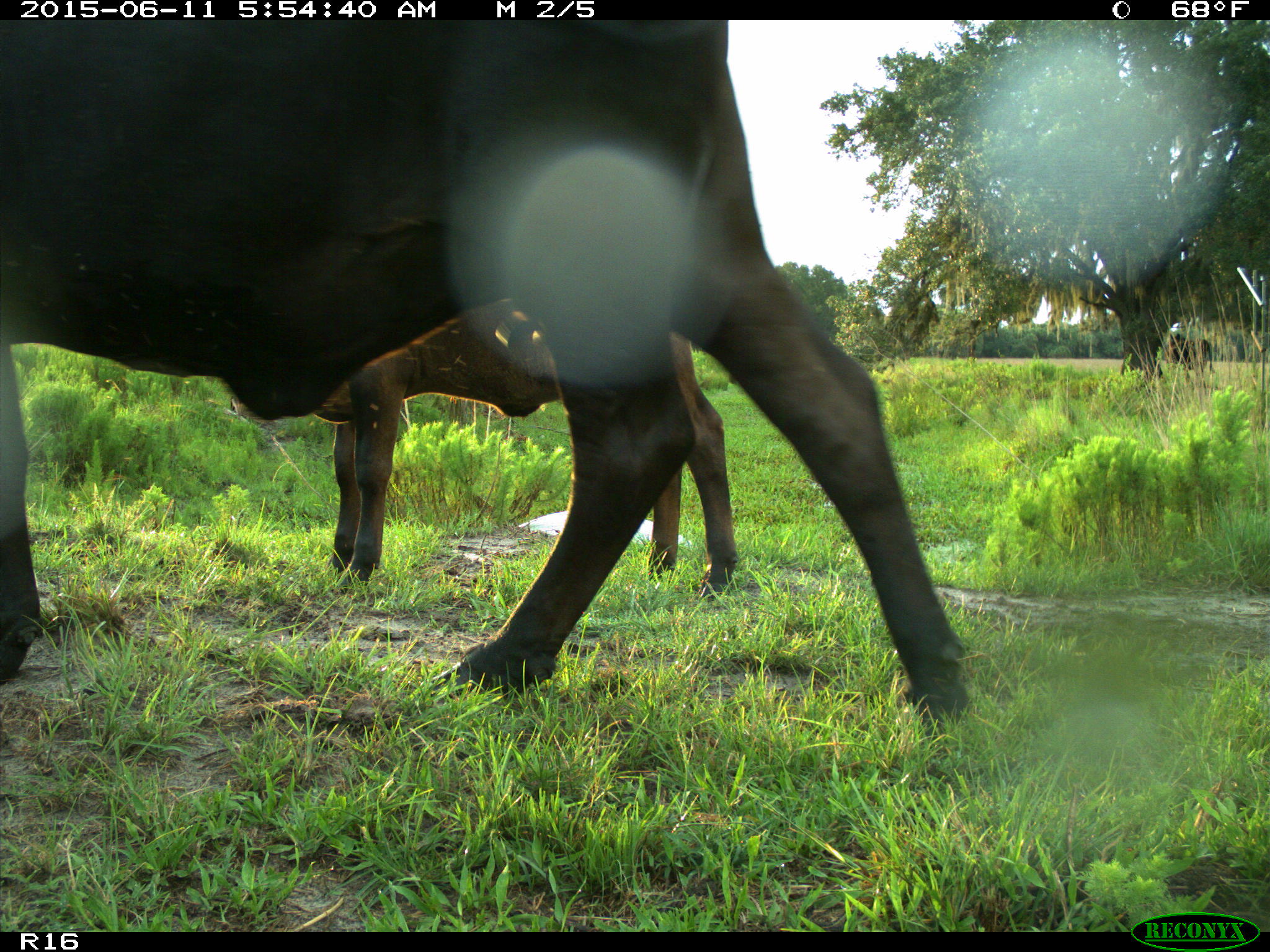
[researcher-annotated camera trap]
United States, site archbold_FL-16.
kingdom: Animalia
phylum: Chordata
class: Mammalia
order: Artiodactyla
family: Bovidae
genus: Bos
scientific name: Bos taurus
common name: domestic cow